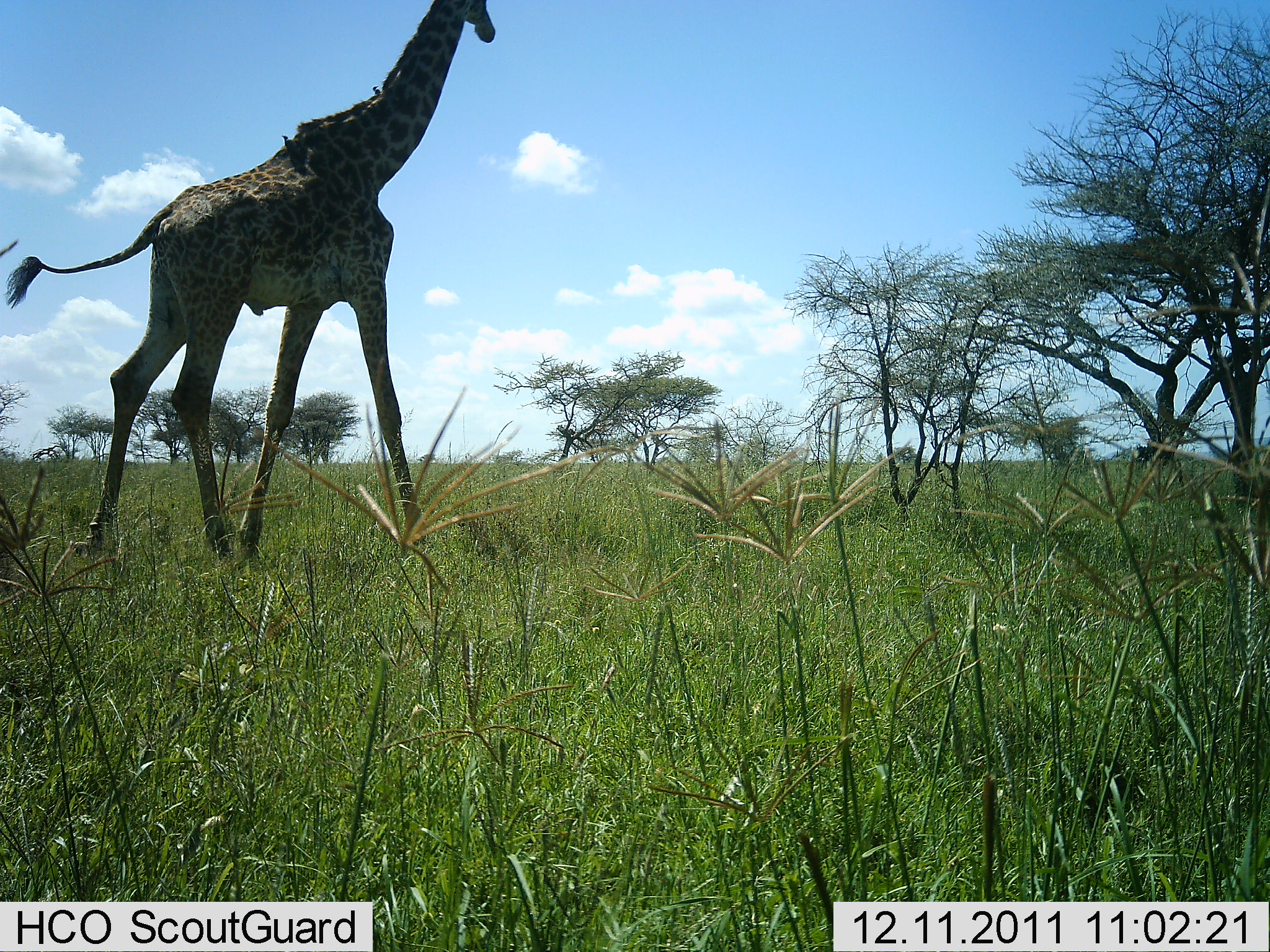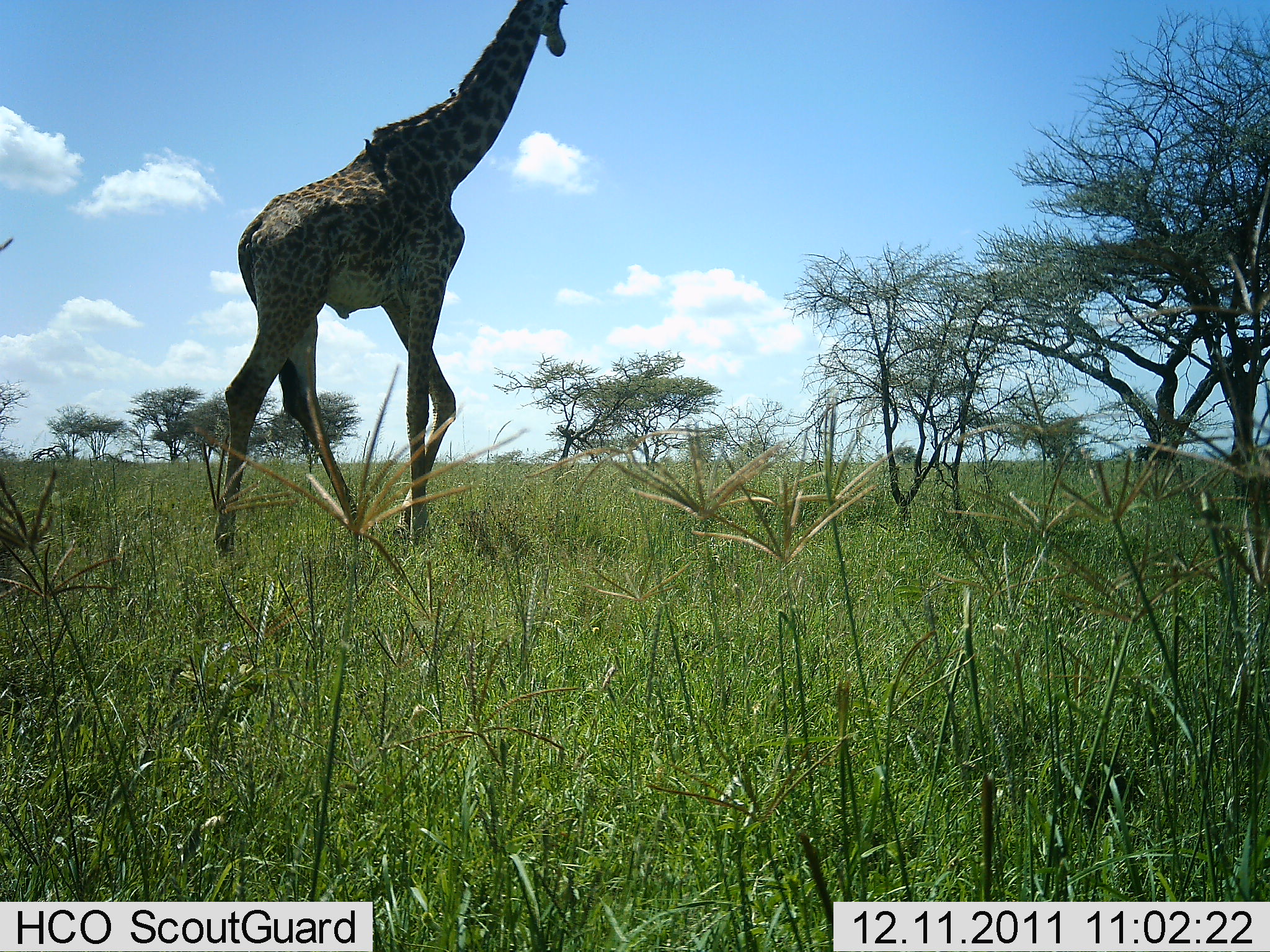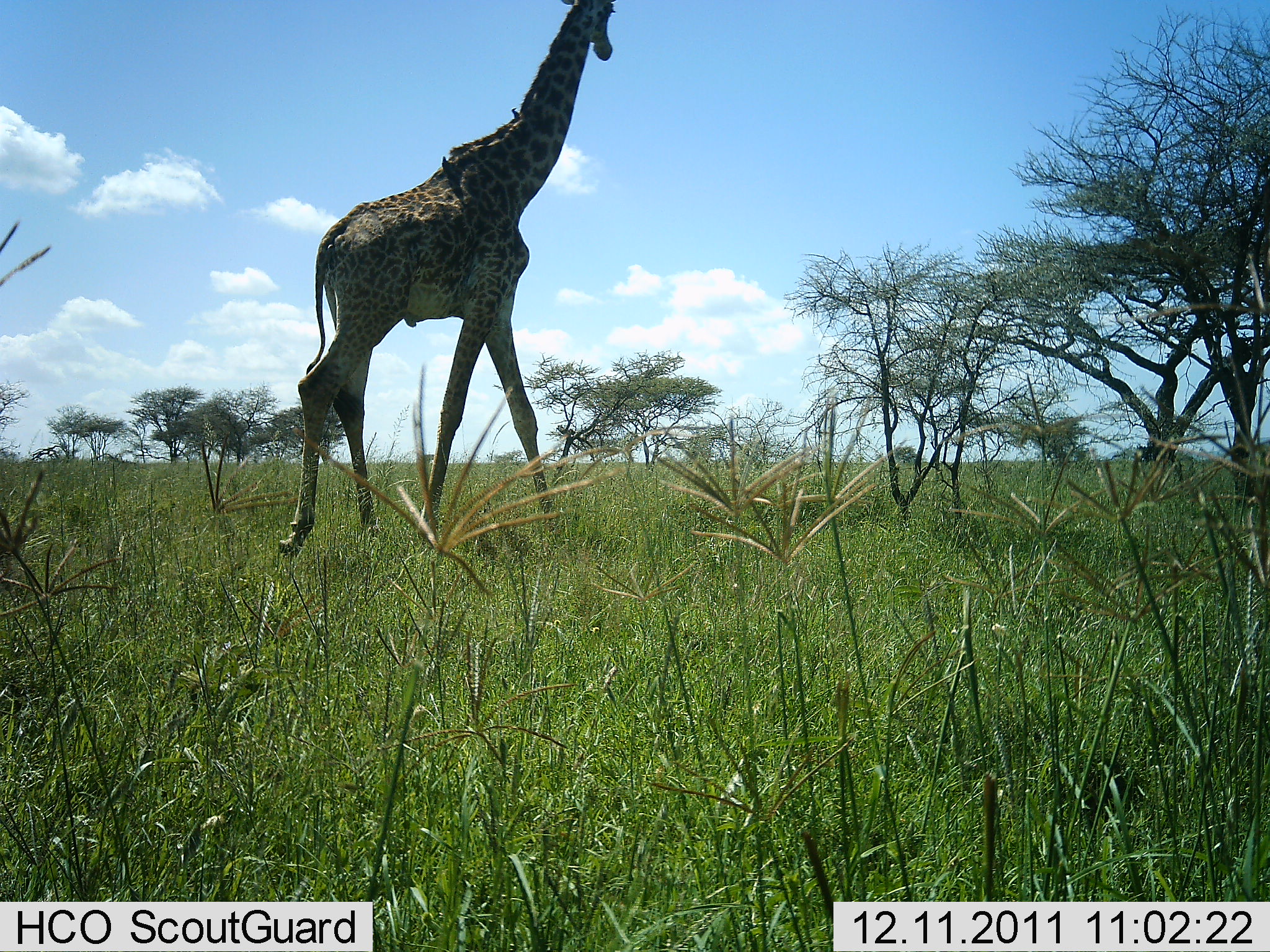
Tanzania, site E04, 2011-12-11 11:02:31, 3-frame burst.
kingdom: Animalia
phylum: Chordata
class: Mammalia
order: Artiodactyla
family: Giraffidae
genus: Giraffa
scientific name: Giraffa camelopardalis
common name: giraffe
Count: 1.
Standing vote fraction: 0%.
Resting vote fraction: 0%.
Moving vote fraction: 100%.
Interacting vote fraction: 0%.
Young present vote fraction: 0%.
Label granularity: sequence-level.